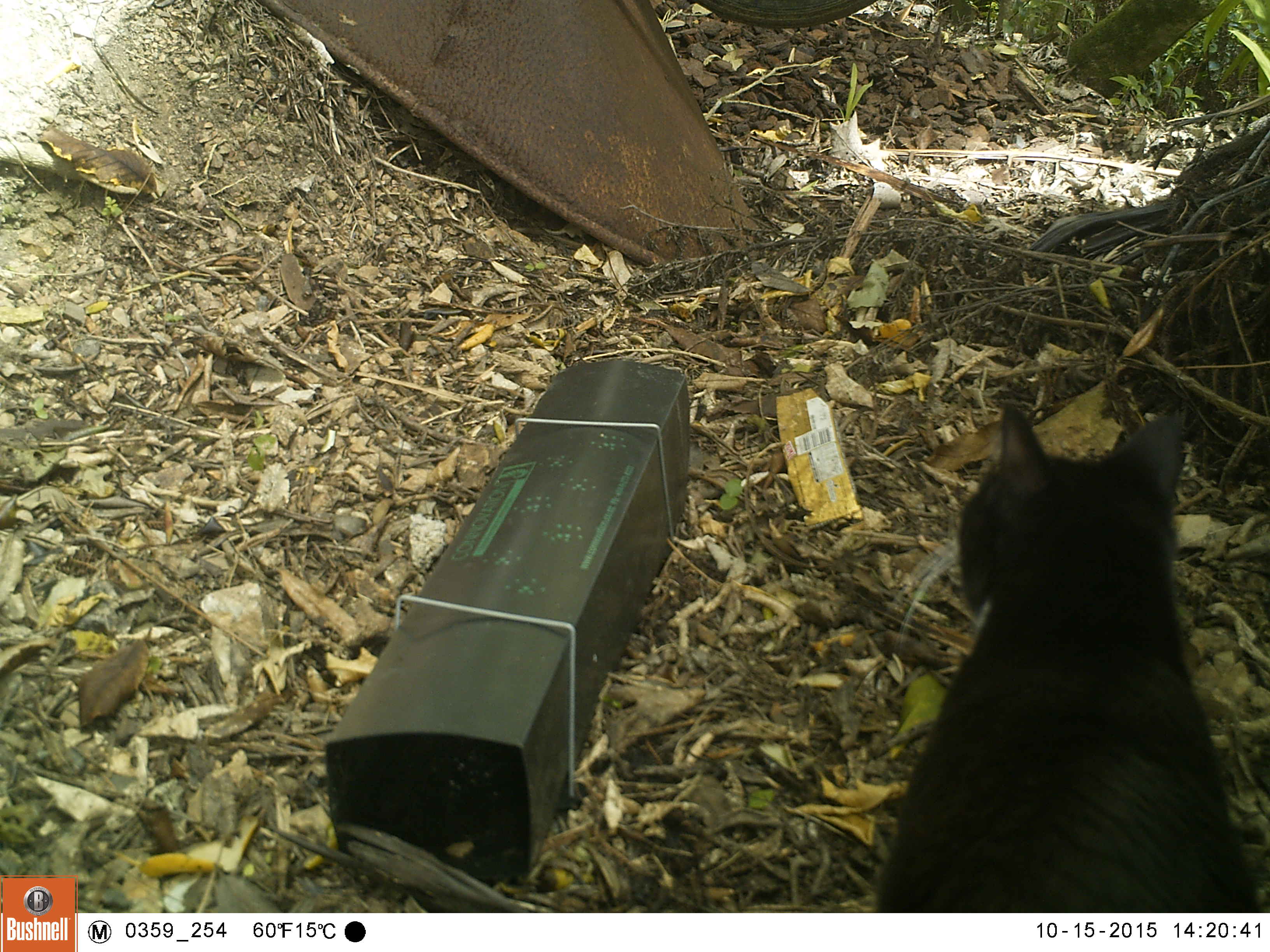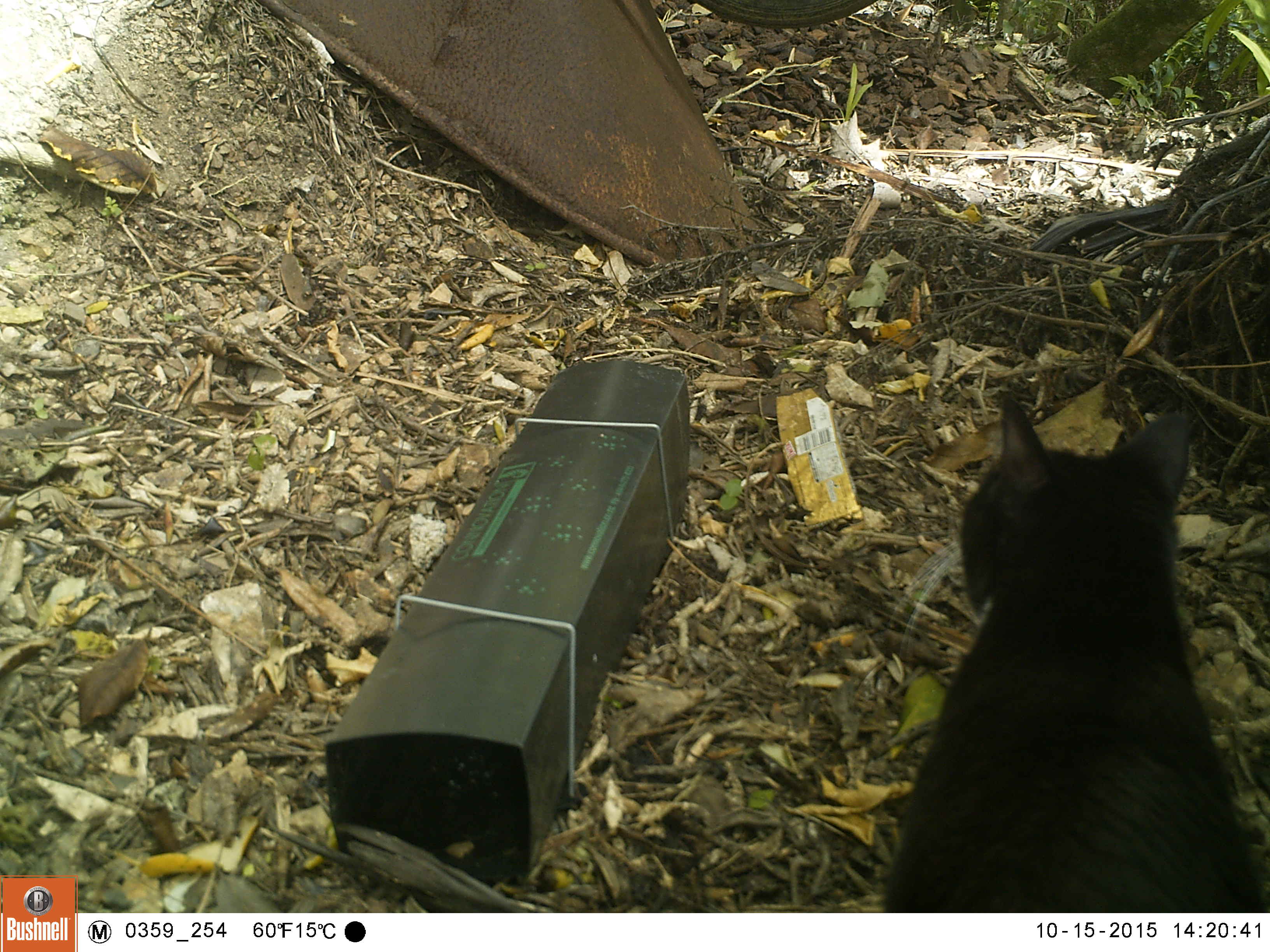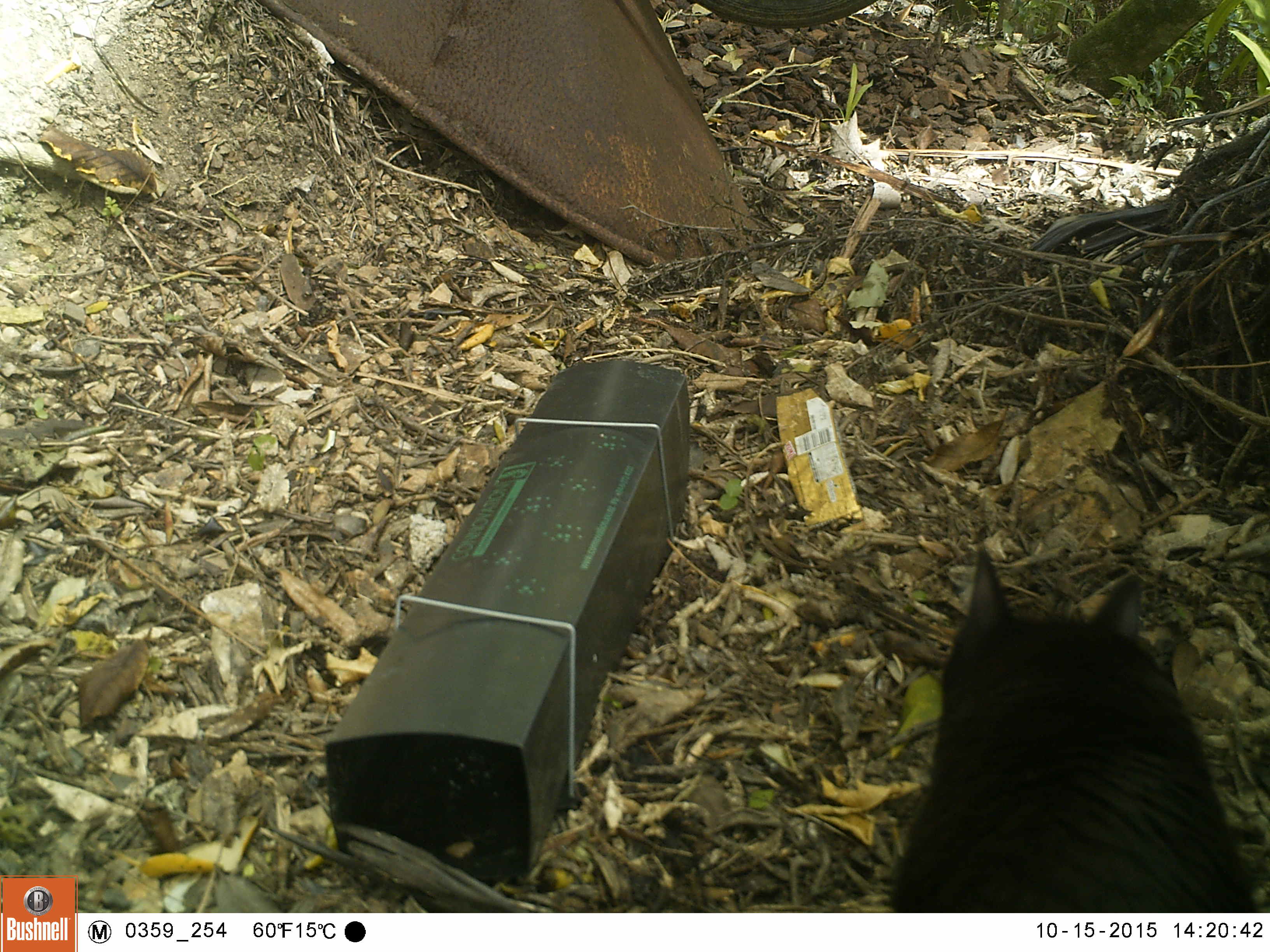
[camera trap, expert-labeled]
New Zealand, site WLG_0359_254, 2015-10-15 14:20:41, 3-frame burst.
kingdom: Animalia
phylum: Chordata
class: Mammalia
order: Carnivora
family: Felidae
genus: Felis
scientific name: Felis catus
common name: domestic cat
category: cat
Cat (domestic cat) (Felis catus).